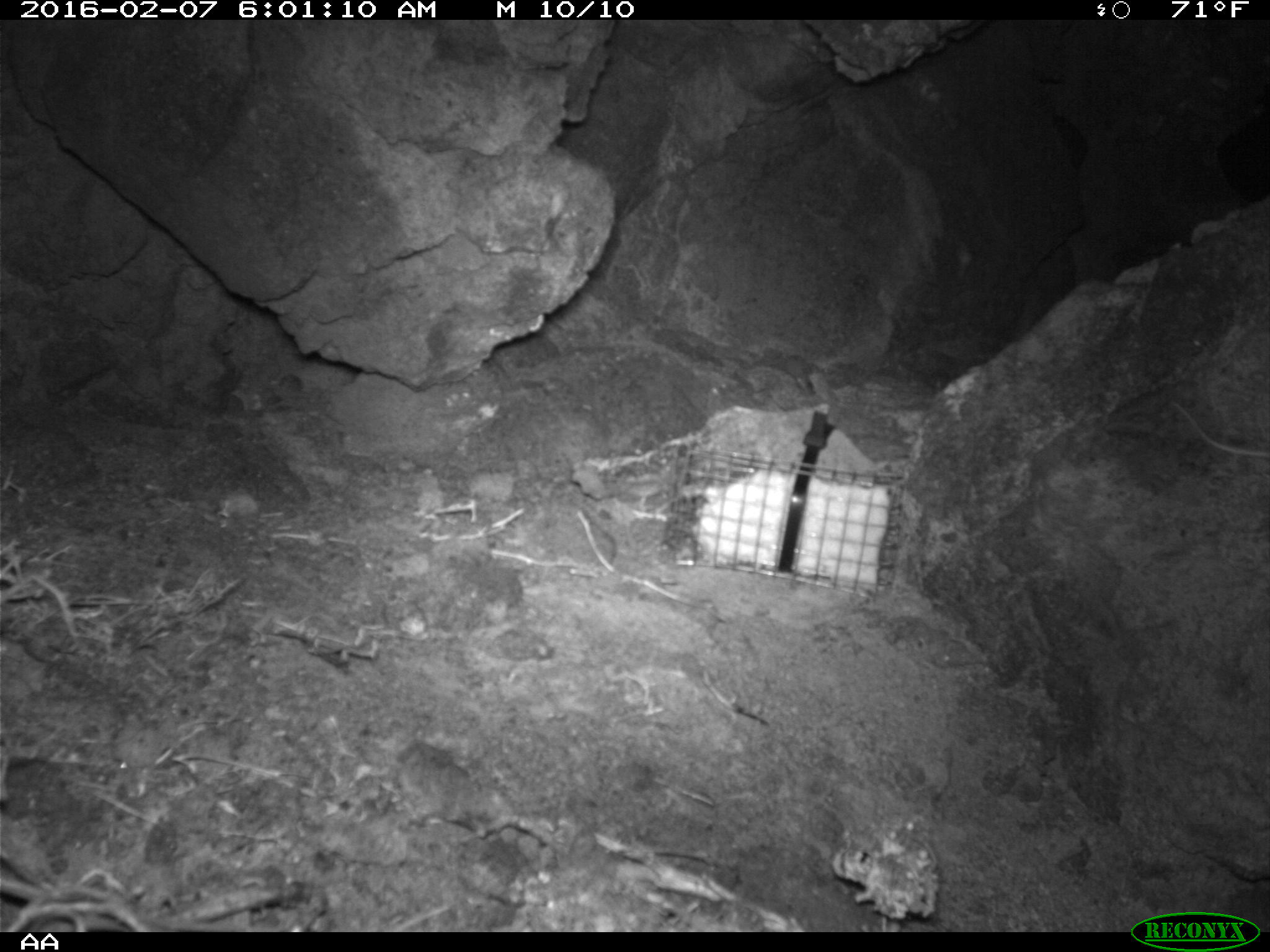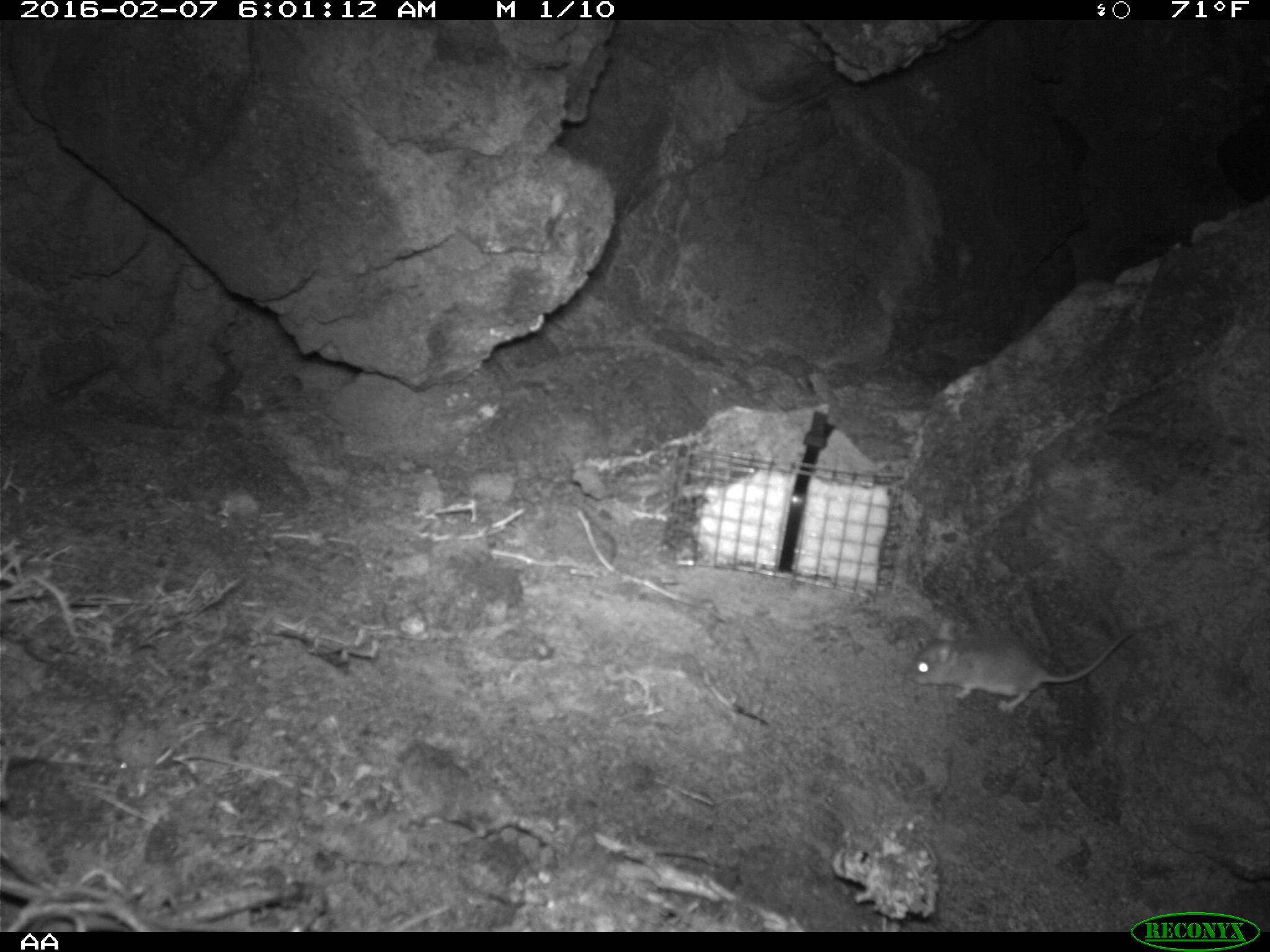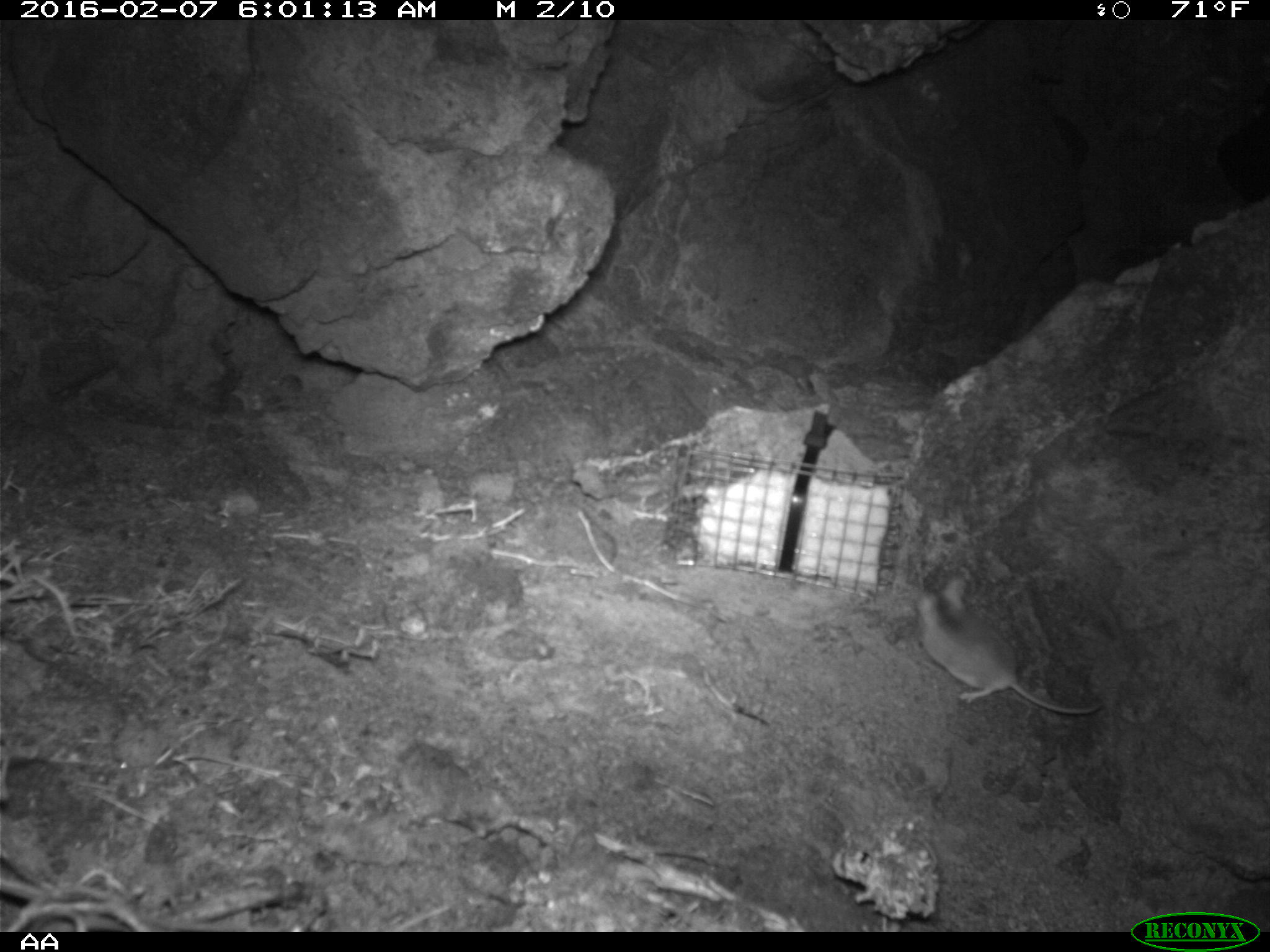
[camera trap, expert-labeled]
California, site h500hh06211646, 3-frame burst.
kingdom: Animalia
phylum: Chordata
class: Mammalia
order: Rodentia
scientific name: Rodentia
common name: rodent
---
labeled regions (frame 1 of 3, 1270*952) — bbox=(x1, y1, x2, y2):
rodent: bbox=(1171, 400, 1269, 457)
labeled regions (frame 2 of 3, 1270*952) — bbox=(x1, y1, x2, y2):
rodent: bbox=(905, 622, 1136, 713)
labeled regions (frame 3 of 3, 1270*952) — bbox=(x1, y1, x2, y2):
rodent: bbox=(915, 575, 1103, 716)